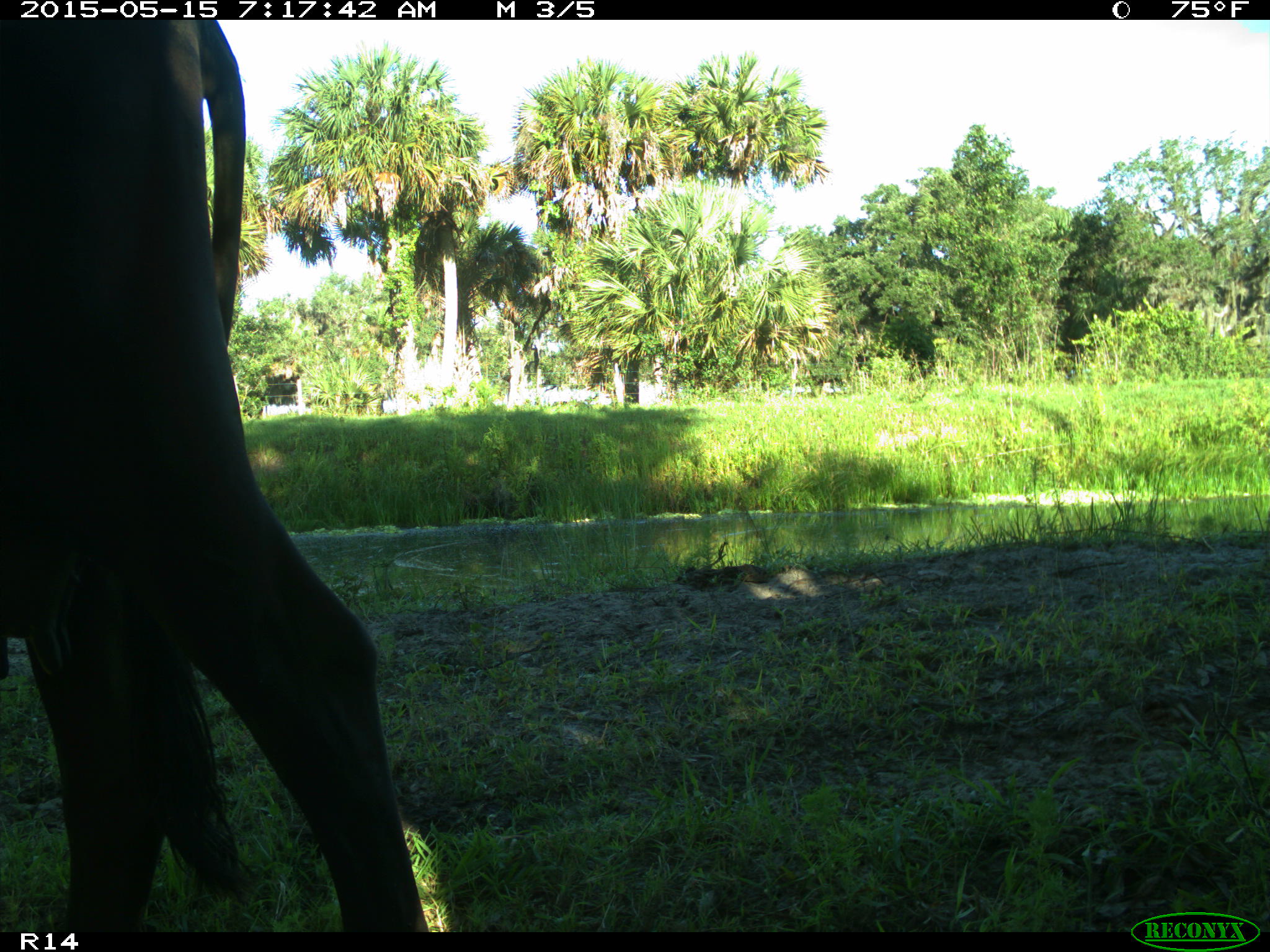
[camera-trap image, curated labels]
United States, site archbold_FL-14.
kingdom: Animalia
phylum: Chordata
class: Mammalia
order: Artiodactyla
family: Bovidae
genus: Bos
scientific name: Bos taurus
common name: domestic cow